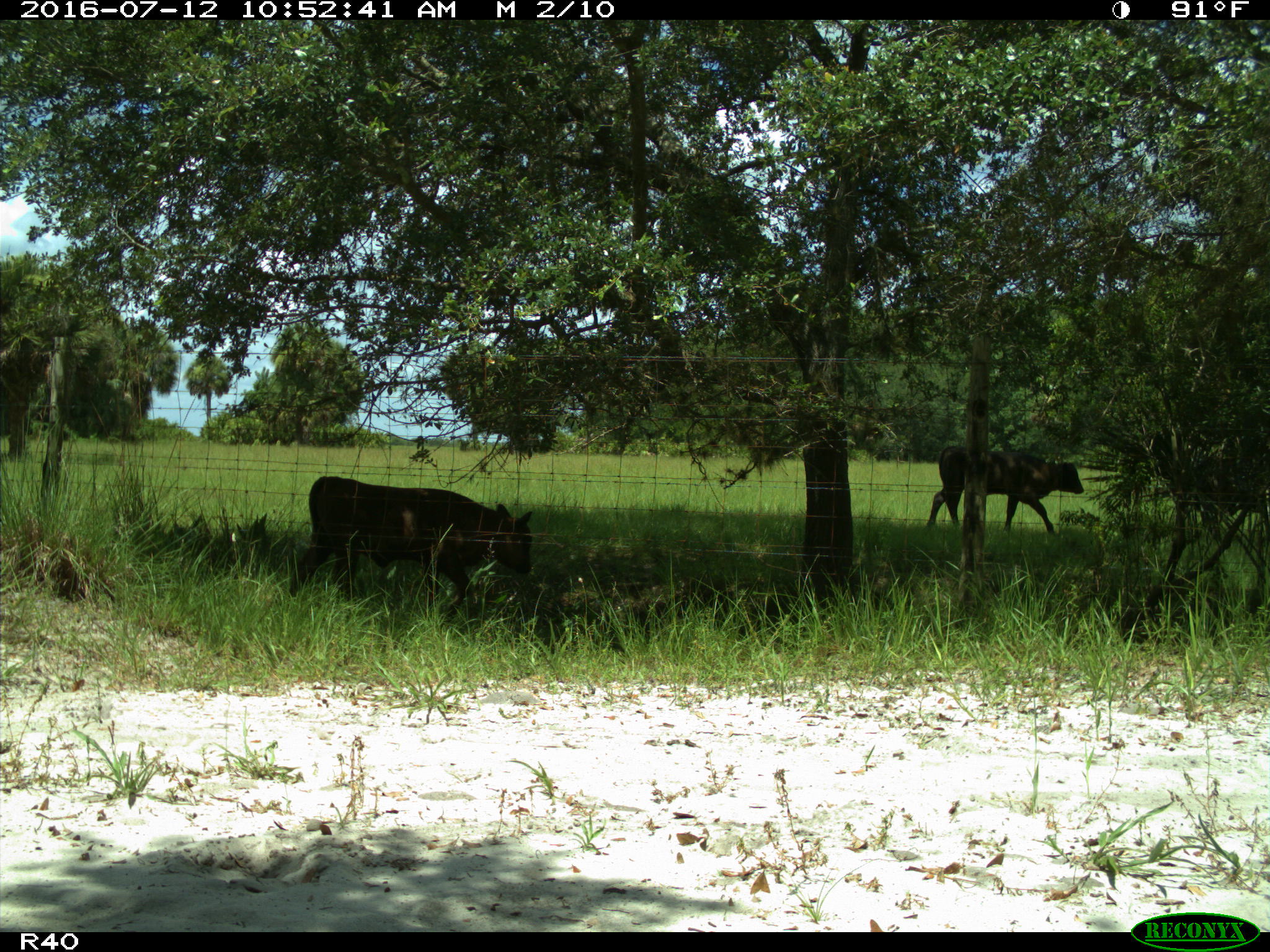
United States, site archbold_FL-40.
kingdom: Animalia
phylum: Chordata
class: Mammalia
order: Artiodactyla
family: Bovidae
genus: Bos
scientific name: Bos taurus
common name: domestic cow